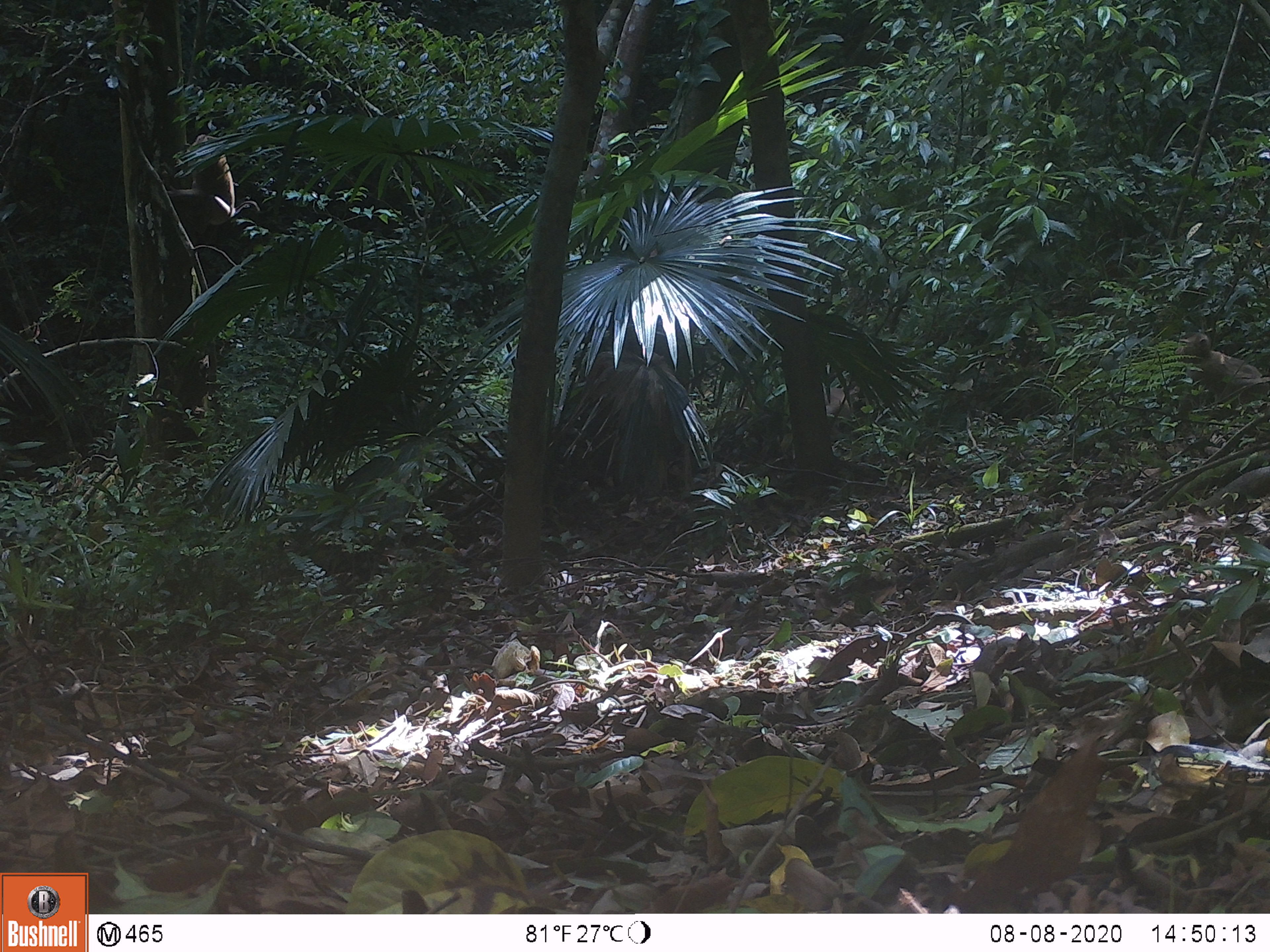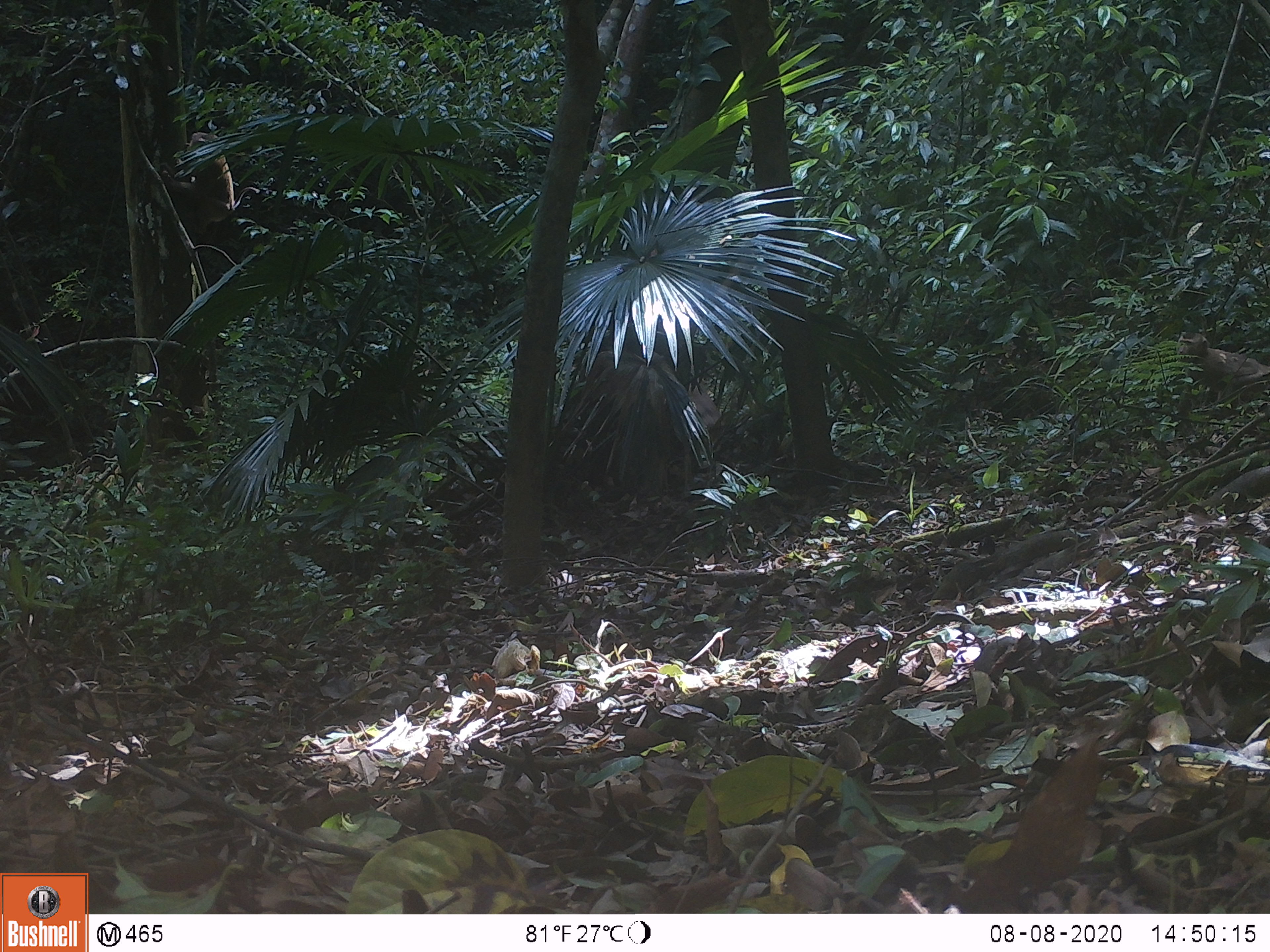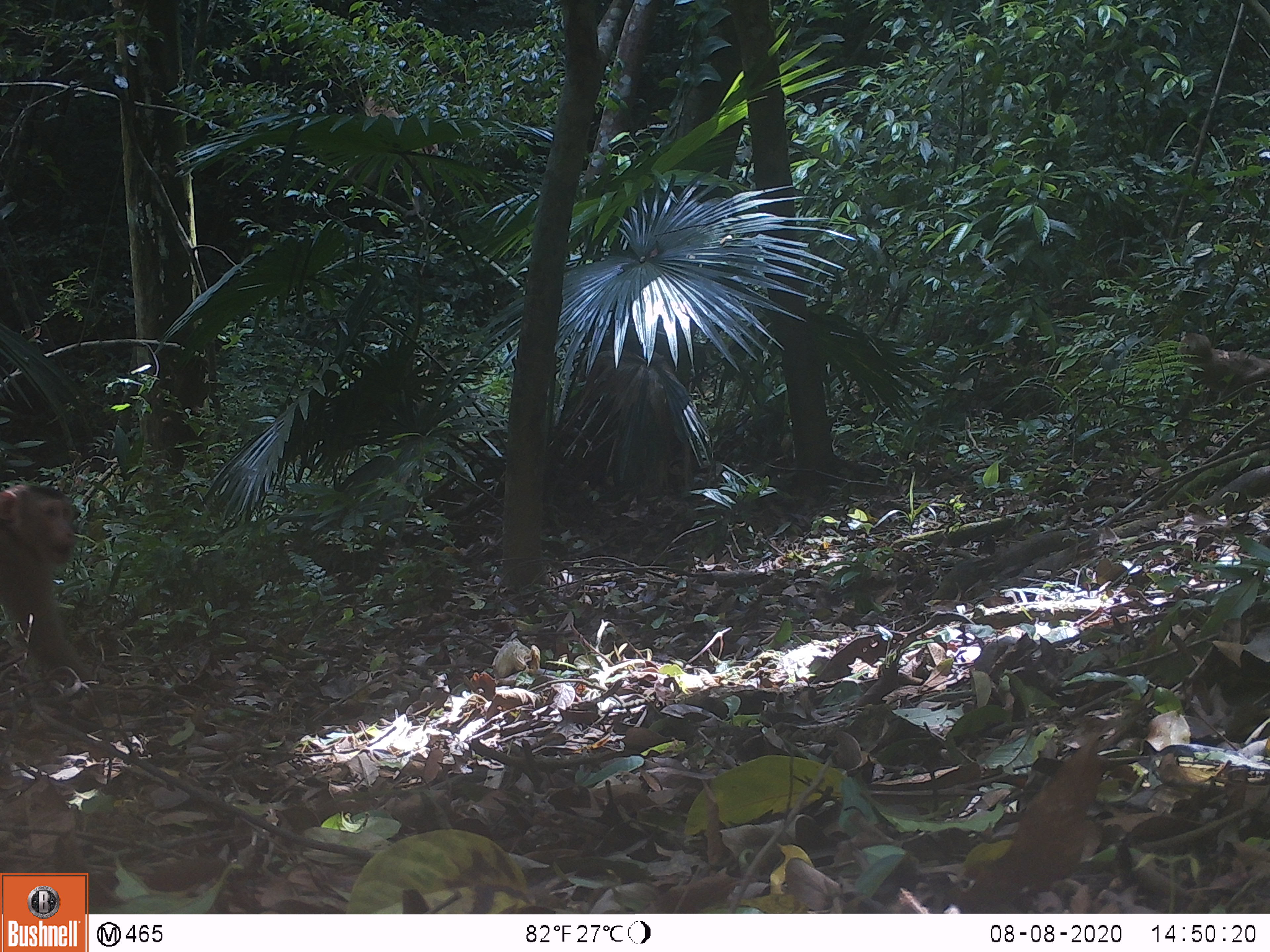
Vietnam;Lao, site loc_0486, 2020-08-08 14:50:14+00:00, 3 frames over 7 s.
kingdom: Animalia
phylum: Chordata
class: Mammalia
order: Primates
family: Cercopithecidae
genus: Macaca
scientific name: Macaca nemestrina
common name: pig-tailed macaque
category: pig tailed macaque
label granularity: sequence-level